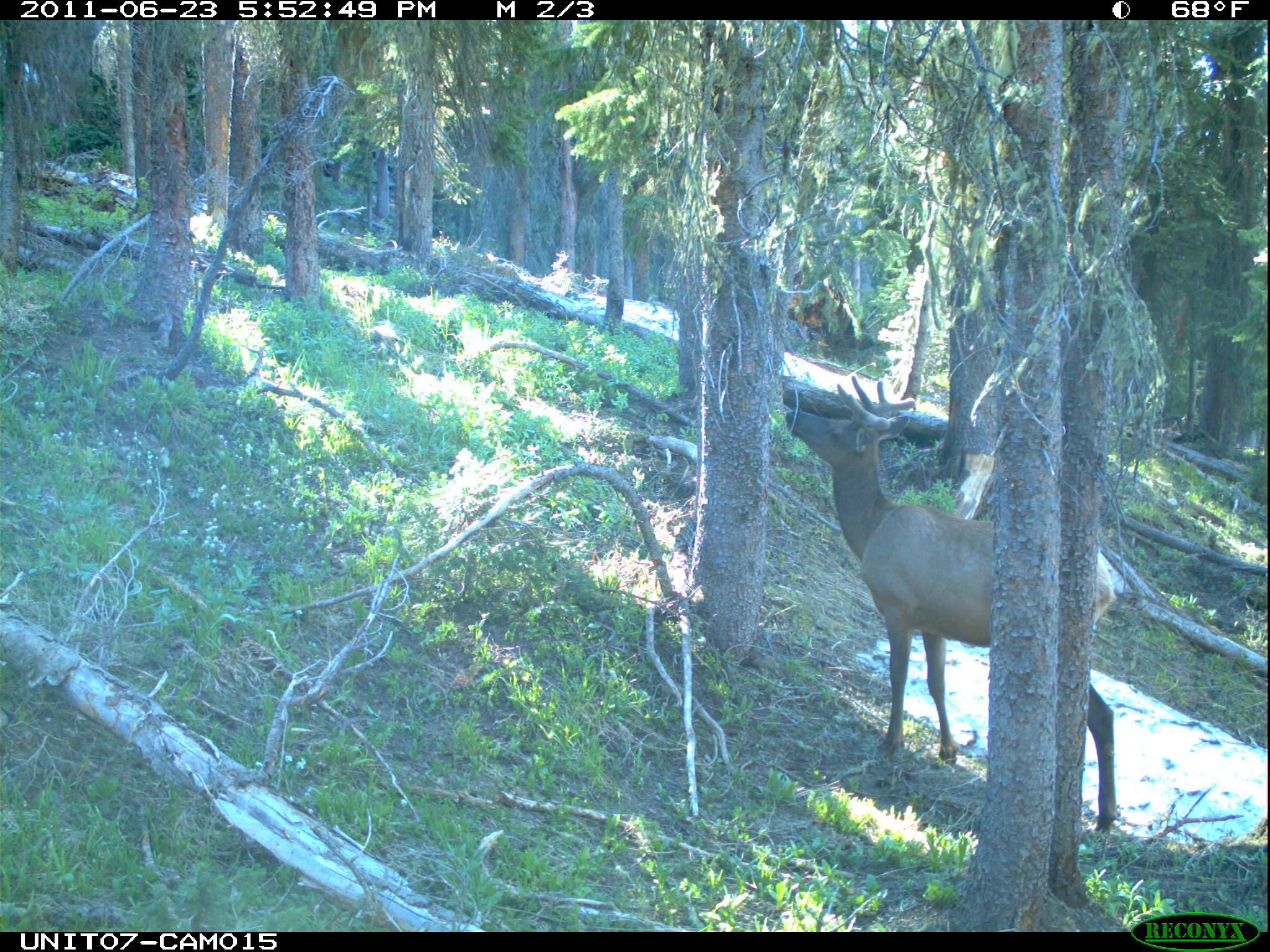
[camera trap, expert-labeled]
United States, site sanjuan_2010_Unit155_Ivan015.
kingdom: Animalia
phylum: Chordata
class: Mammalia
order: Artiodactyla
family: Cervidae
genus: Cervus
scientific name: Cervus elaphus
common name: red deer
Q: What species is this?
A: Cervus elaphus (red deer).